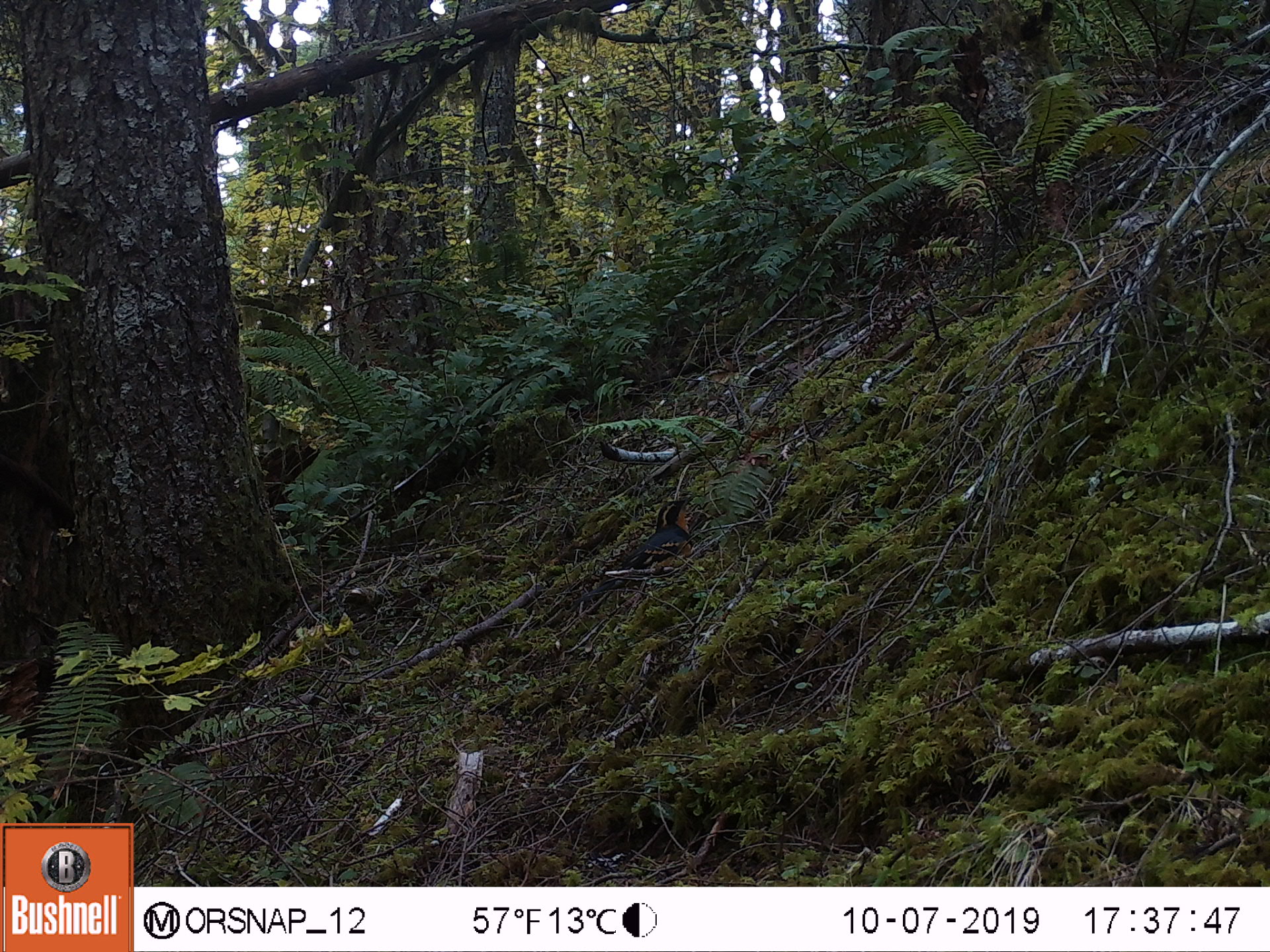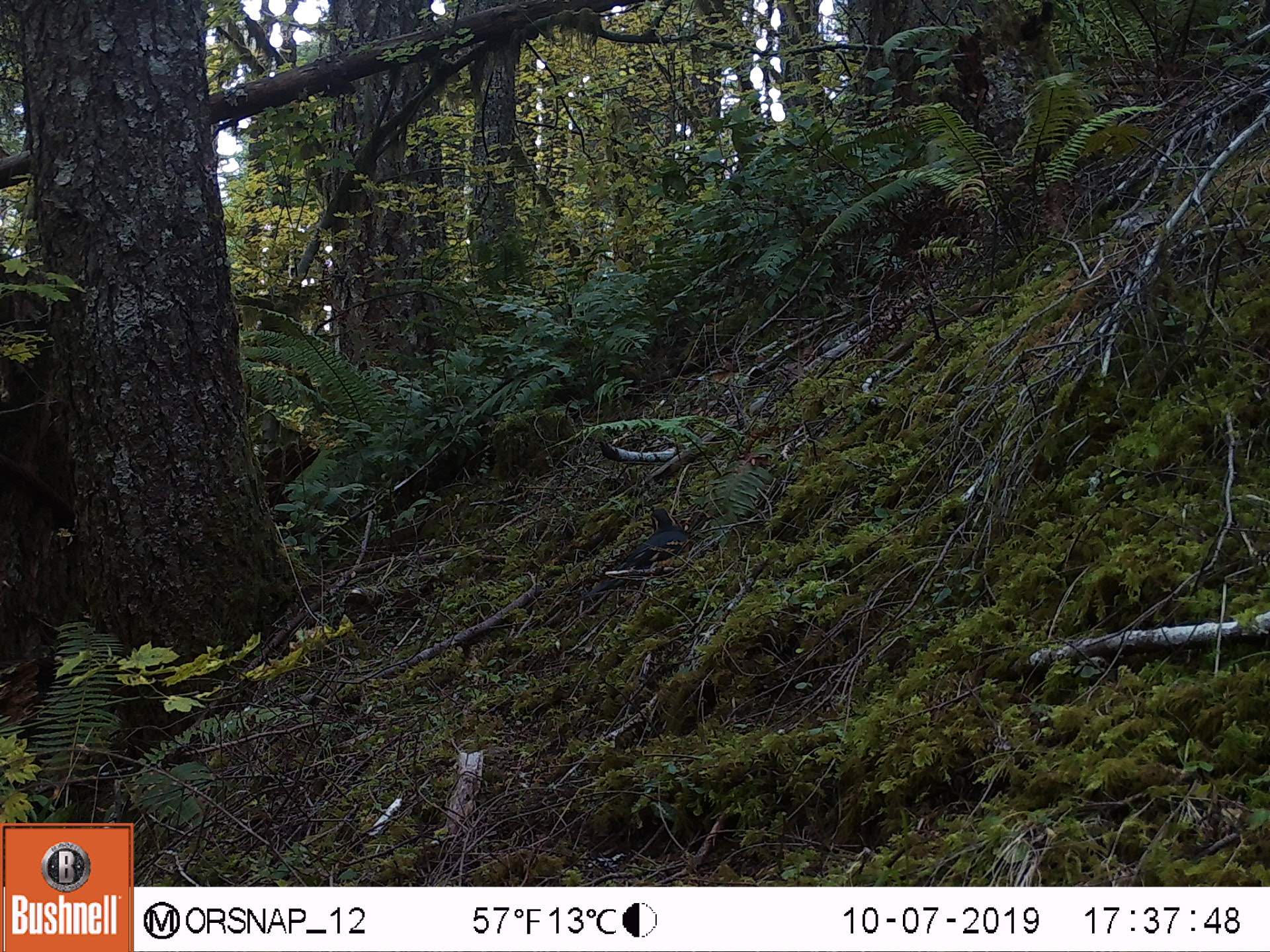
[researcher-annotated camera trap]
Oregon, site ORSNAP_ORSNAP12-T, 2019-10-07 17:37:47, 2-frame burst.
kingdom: Animalia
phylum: Chordata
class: Aves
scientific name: Aves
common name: bird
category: other bird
Other bird (bird) (Aves).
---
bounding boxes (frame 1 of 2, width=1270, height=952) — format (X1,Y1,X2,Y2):
other bird: (582,493,711,622)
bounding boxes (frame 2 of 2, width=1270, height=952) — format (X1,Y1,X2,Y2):
other bird: (547,497,726,610)